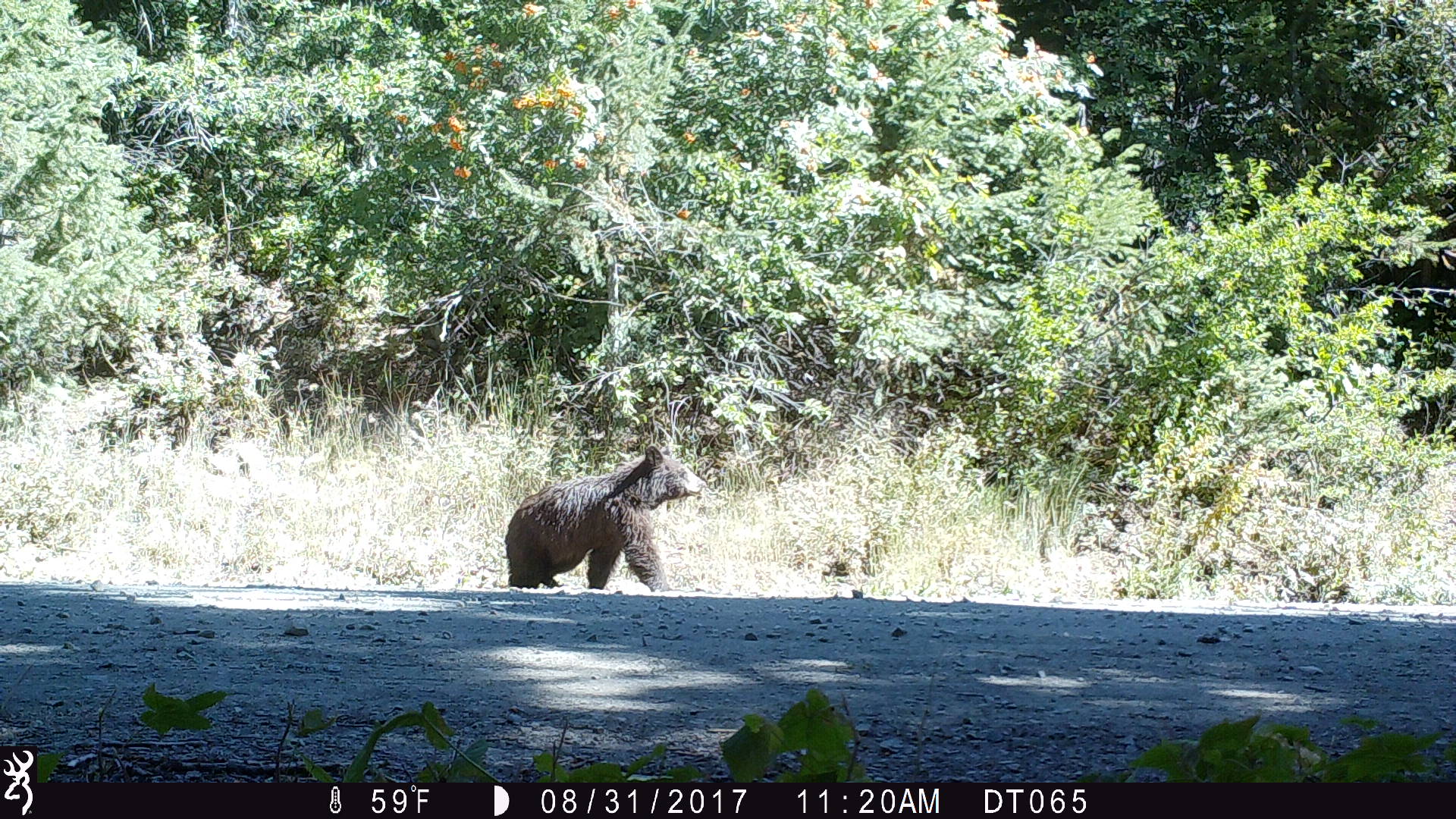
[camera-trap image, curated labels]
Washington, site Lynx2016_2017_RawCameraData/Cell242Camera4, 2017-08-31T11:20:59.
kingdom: Animalia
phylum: Chordata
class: Mammalia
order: Carnivora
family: Ursidae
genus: Ursus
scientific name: Ursus americanus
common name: american black bear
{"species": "Ursus americanus (american black bear)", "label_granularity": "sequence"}